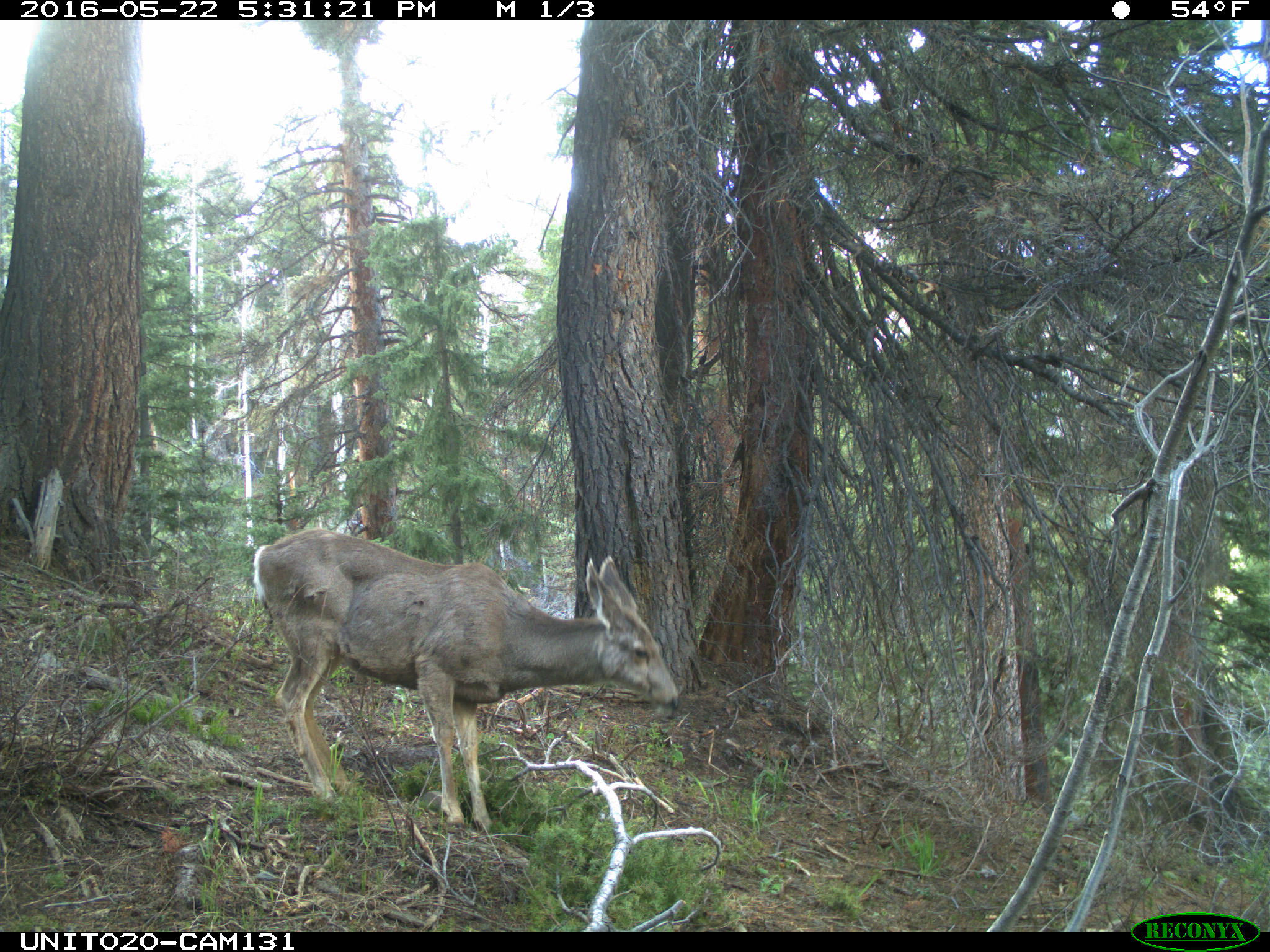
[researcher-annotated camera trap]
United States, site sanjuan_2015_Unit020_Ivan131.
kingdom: Animalia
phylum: Chordata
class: Mammalia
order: Artiodactyla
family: Cervidae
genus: Odocoileus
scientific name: Odocoileus hemionus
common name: mule deer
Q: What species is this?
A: Odocoileus hemionus (mule deer).